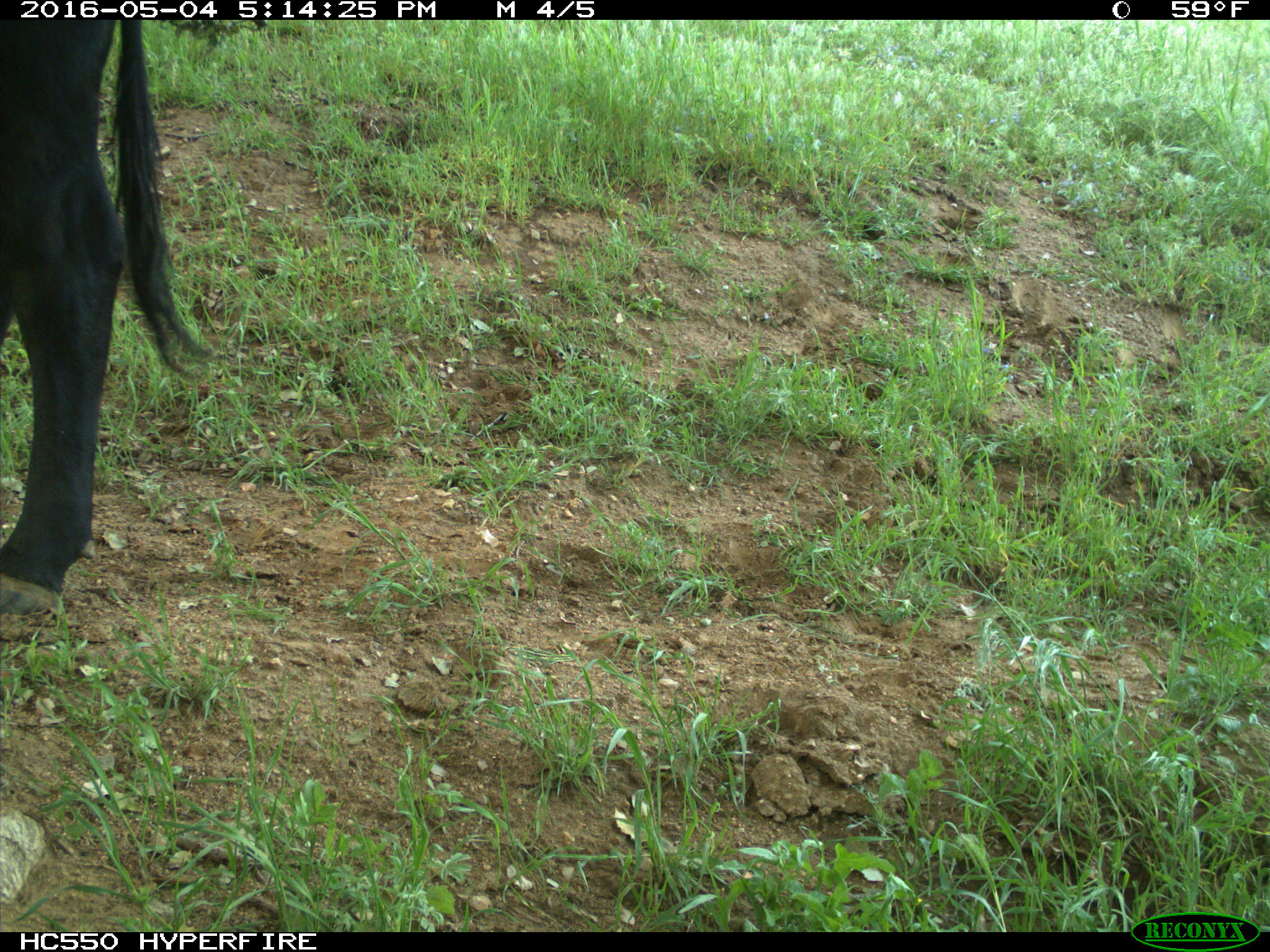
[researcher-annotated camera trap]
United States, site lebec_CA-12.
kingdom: Animalia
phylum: Chordata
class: Mammalia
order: Artiodactyla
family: Bovidae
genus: Bos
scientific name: Bos taurus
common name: domestic cow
Bos taurus (domestic cow).